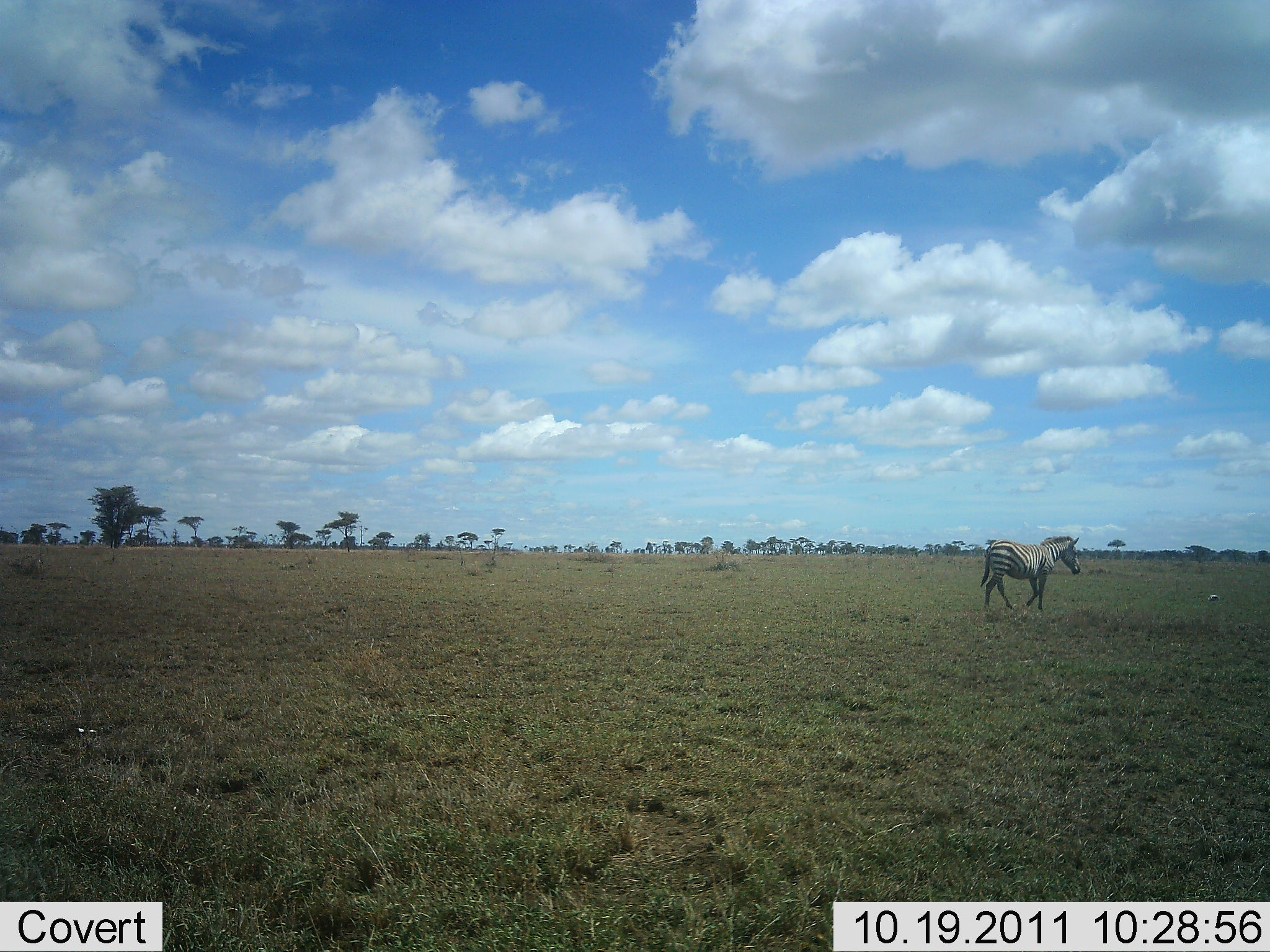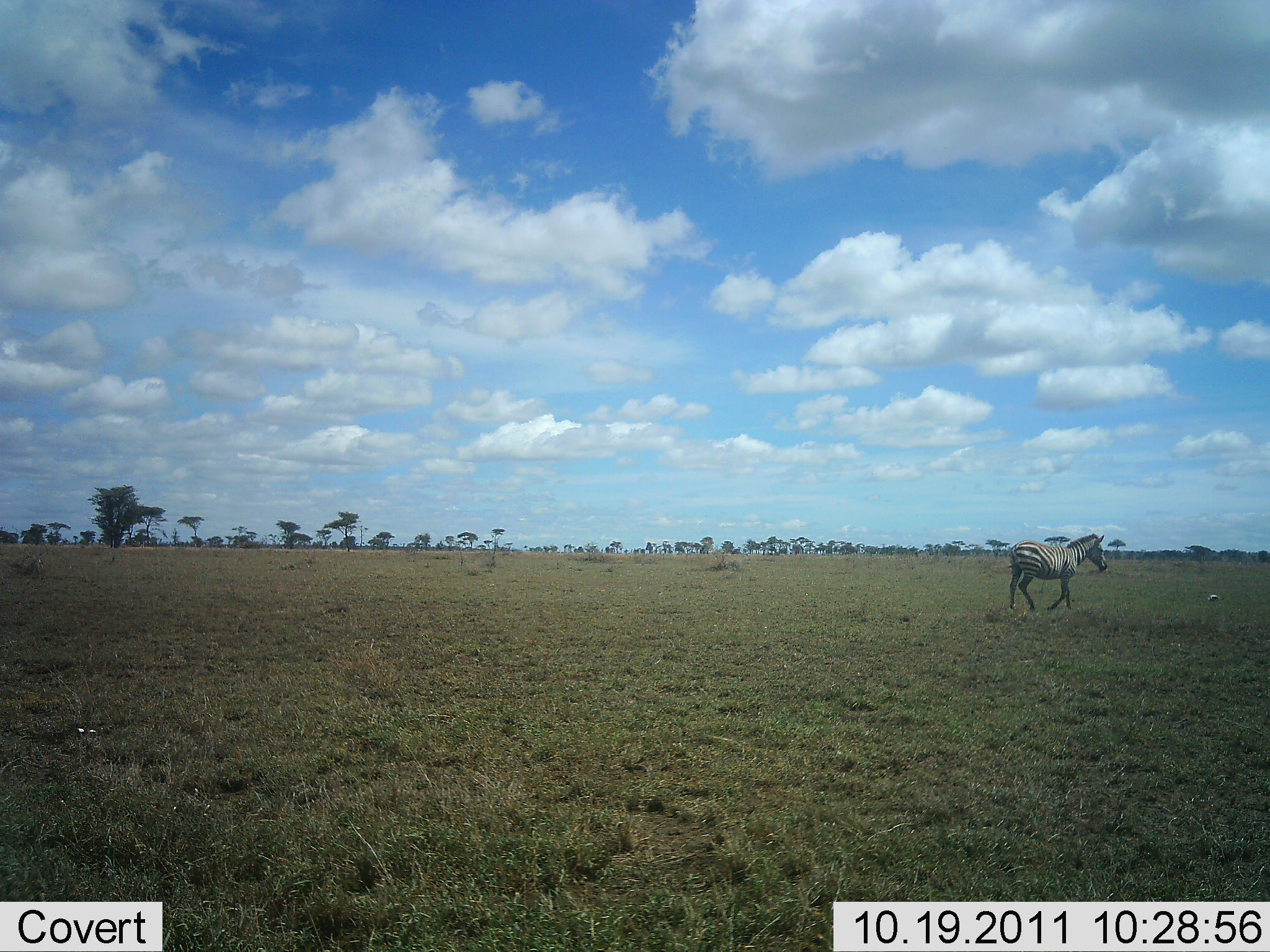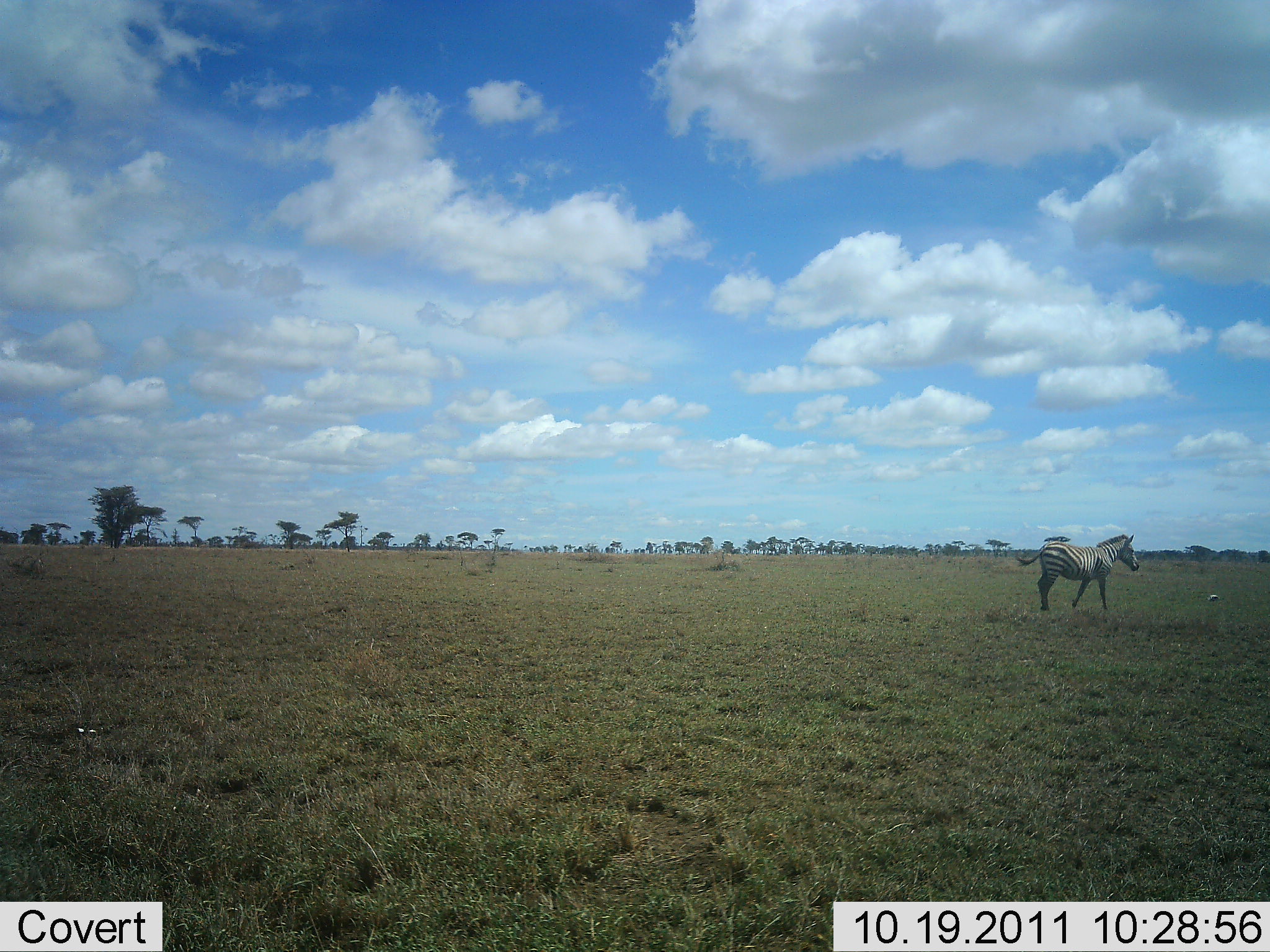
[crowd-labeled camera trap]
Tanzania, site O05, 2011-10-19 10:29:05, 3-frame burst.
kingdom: Animalia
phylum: Chordata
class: Mammalia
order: Perissodactyla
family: Equidae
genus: Equus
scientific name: Equus quagga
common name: plains zebra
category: zebra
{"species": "zebra (plains zebra) (Equus quagga)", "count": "1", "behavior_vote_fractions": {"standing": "0%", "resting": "0%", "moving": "100%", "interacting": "0%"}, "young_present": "0%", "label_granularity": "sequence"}